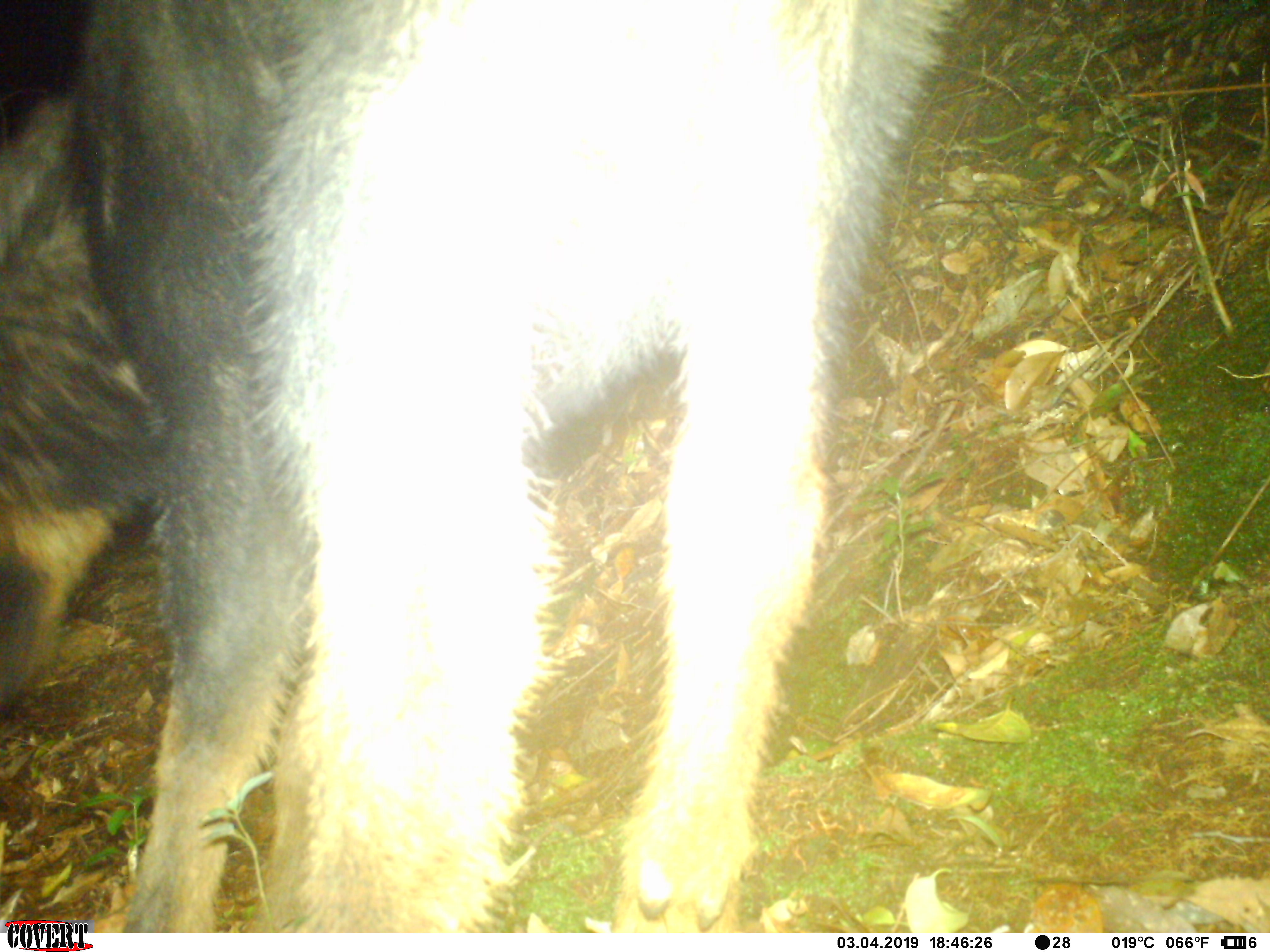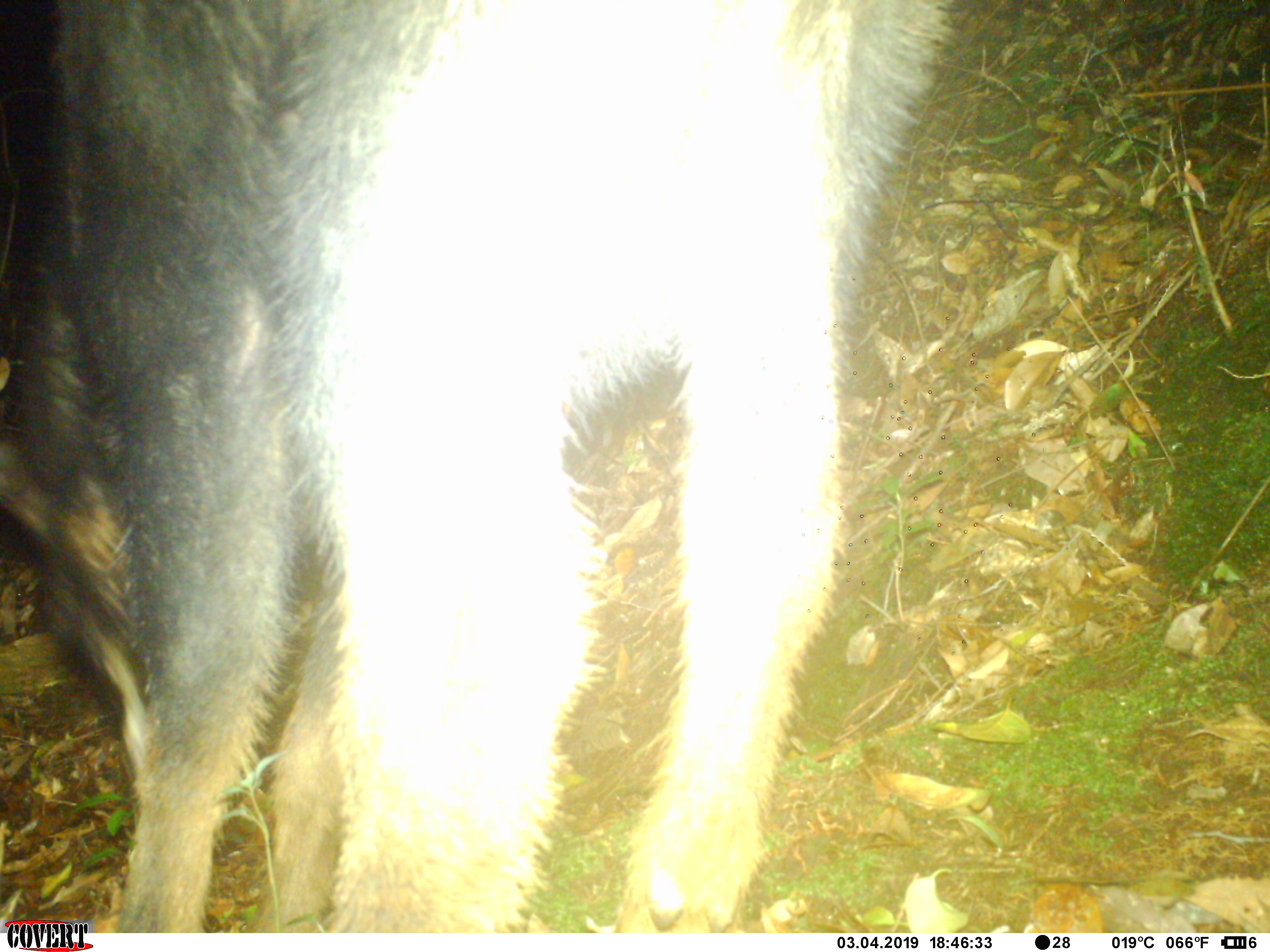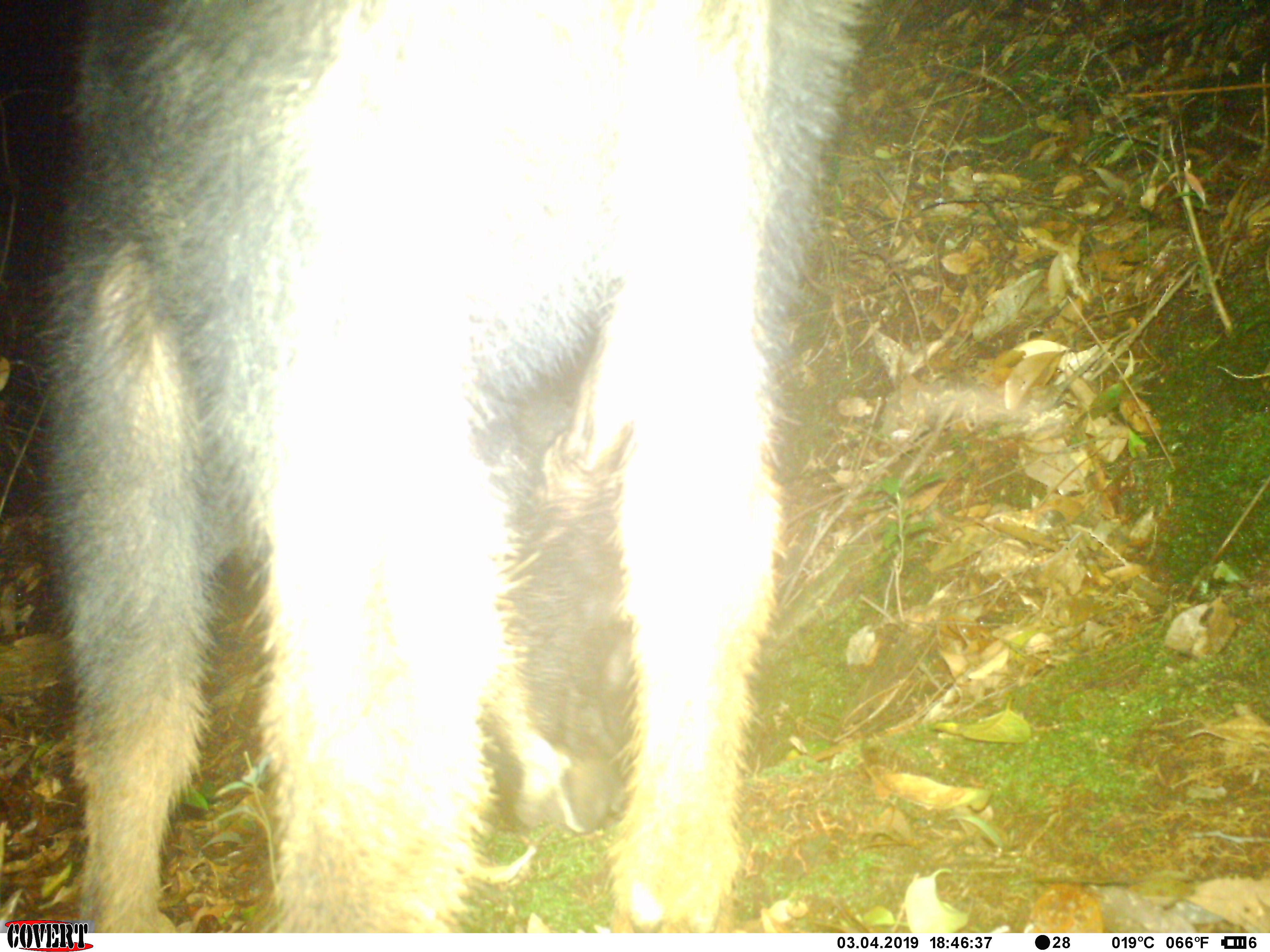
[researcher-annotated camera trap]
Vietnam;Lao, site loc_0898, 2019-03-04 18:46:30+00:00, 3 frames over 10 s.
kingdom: Animalia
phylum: Chordata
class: Mammalia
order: Artiodactyla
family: Bovidae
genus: Capricornis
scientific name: Capricornis sumatraensis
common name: chinese serow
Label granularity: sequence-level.